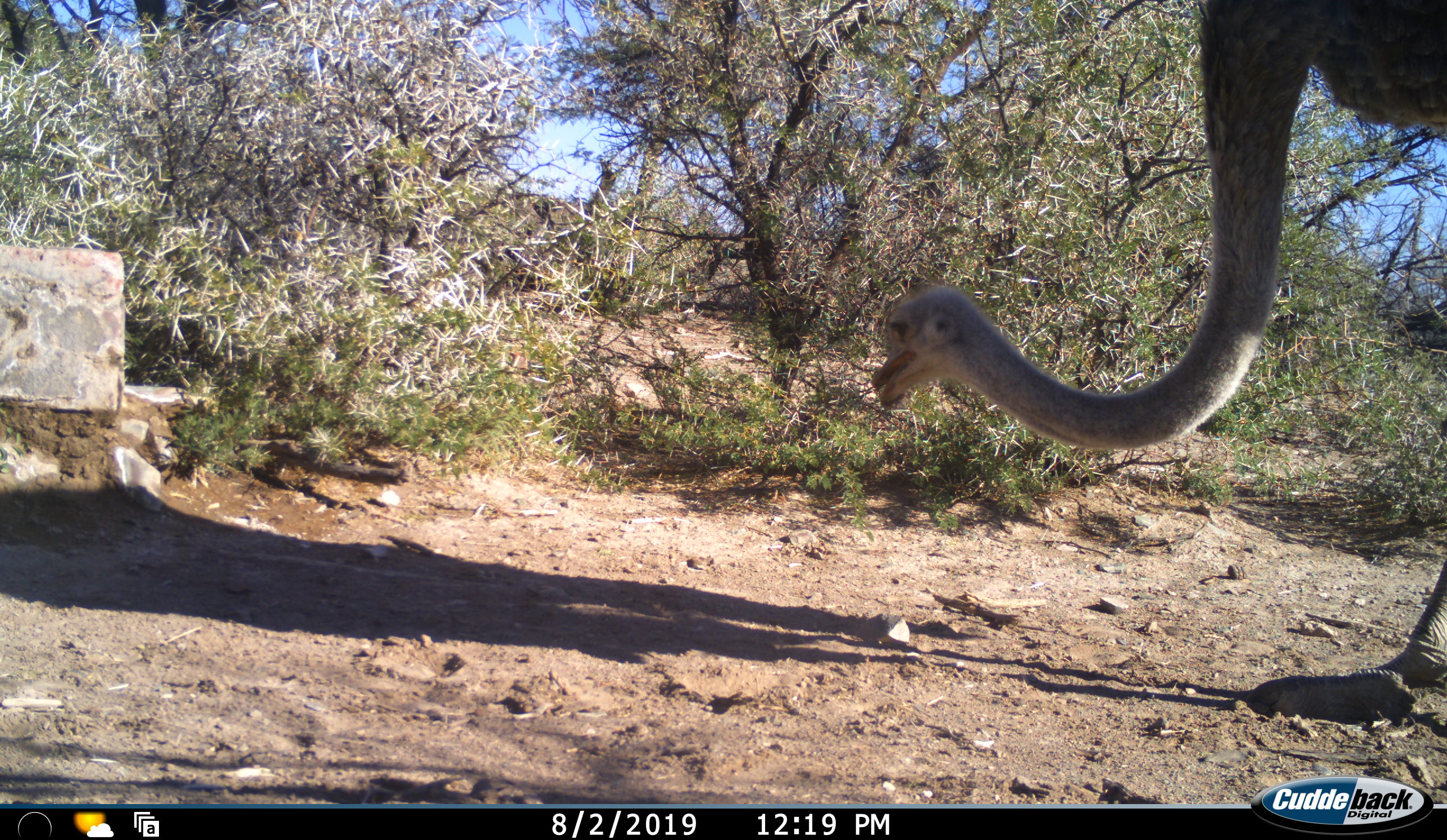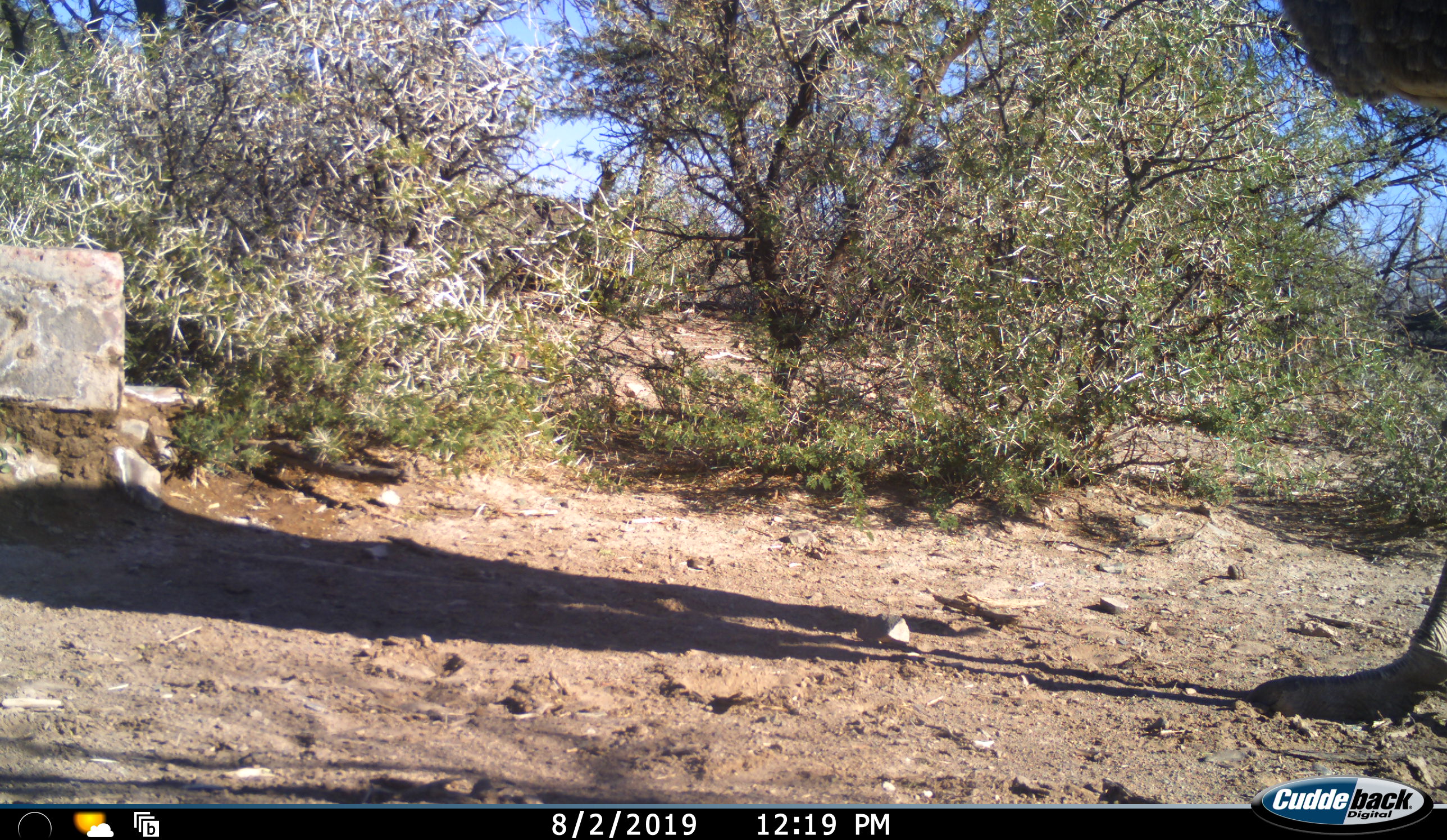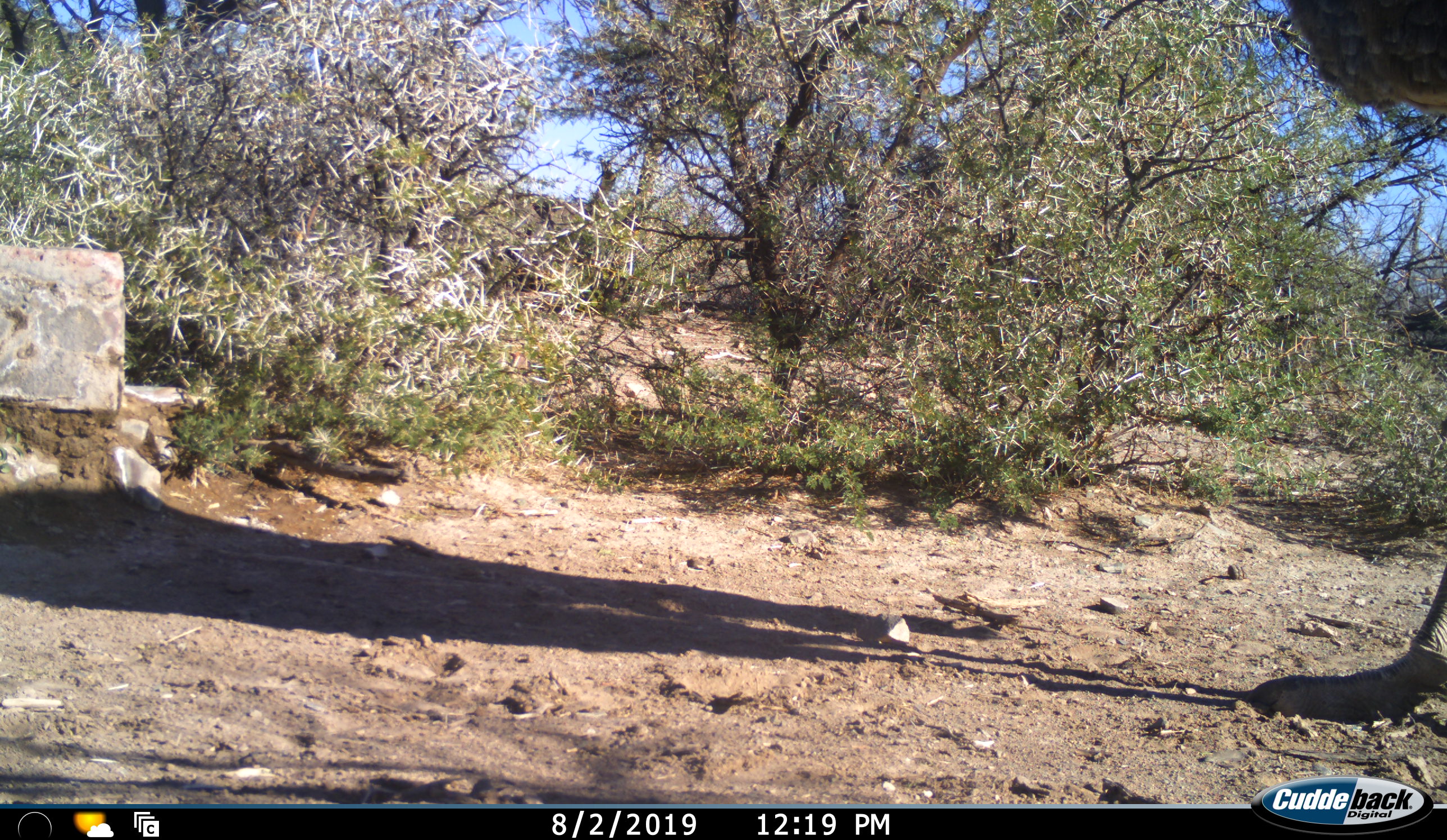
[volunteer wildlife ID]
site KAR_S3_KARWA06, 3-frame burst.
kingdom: Animalia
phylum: Chordata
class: Aves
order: Struthioniformes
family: Struthionidae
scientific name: Struthionidae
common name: ostrich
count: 1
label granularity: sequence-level